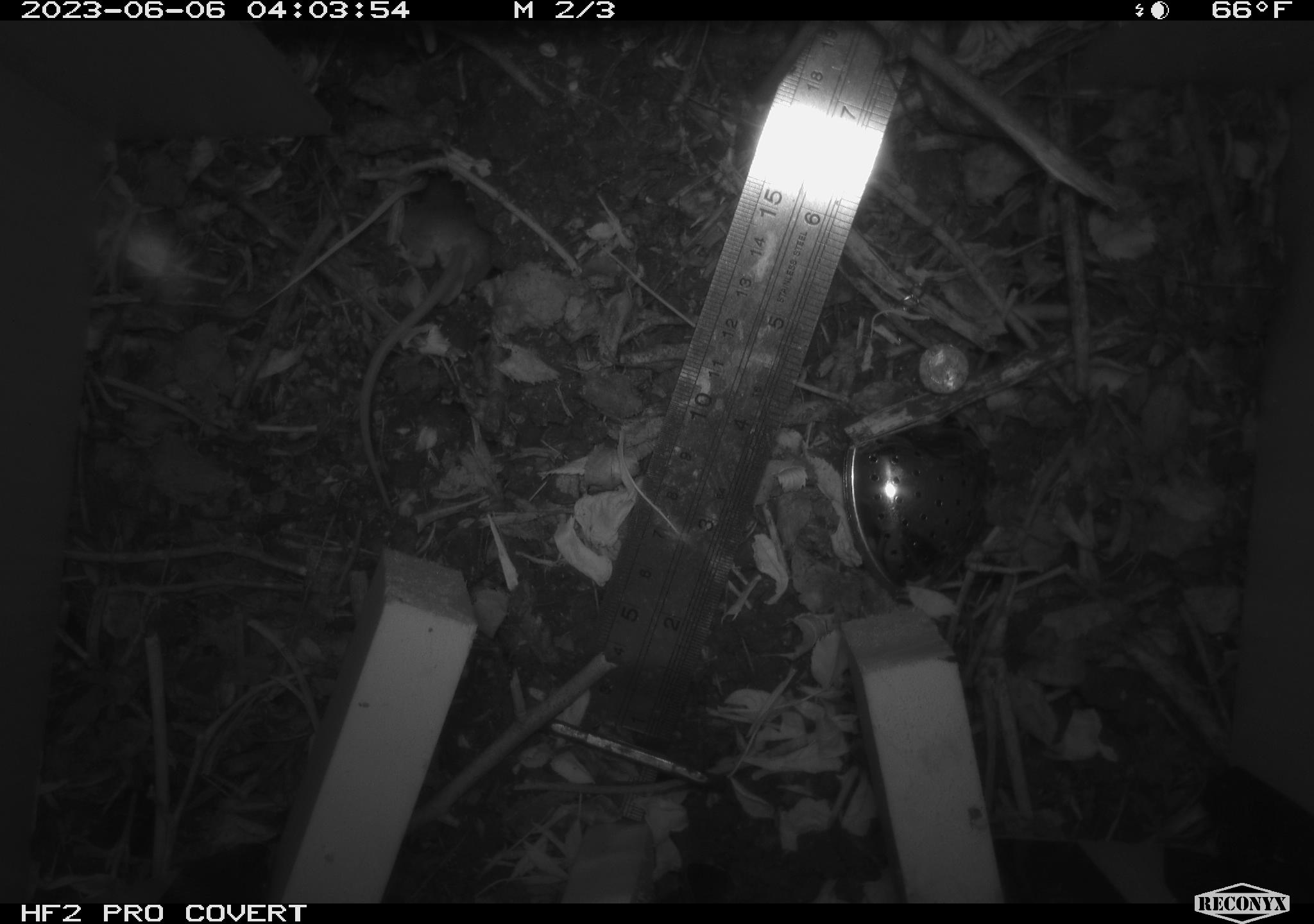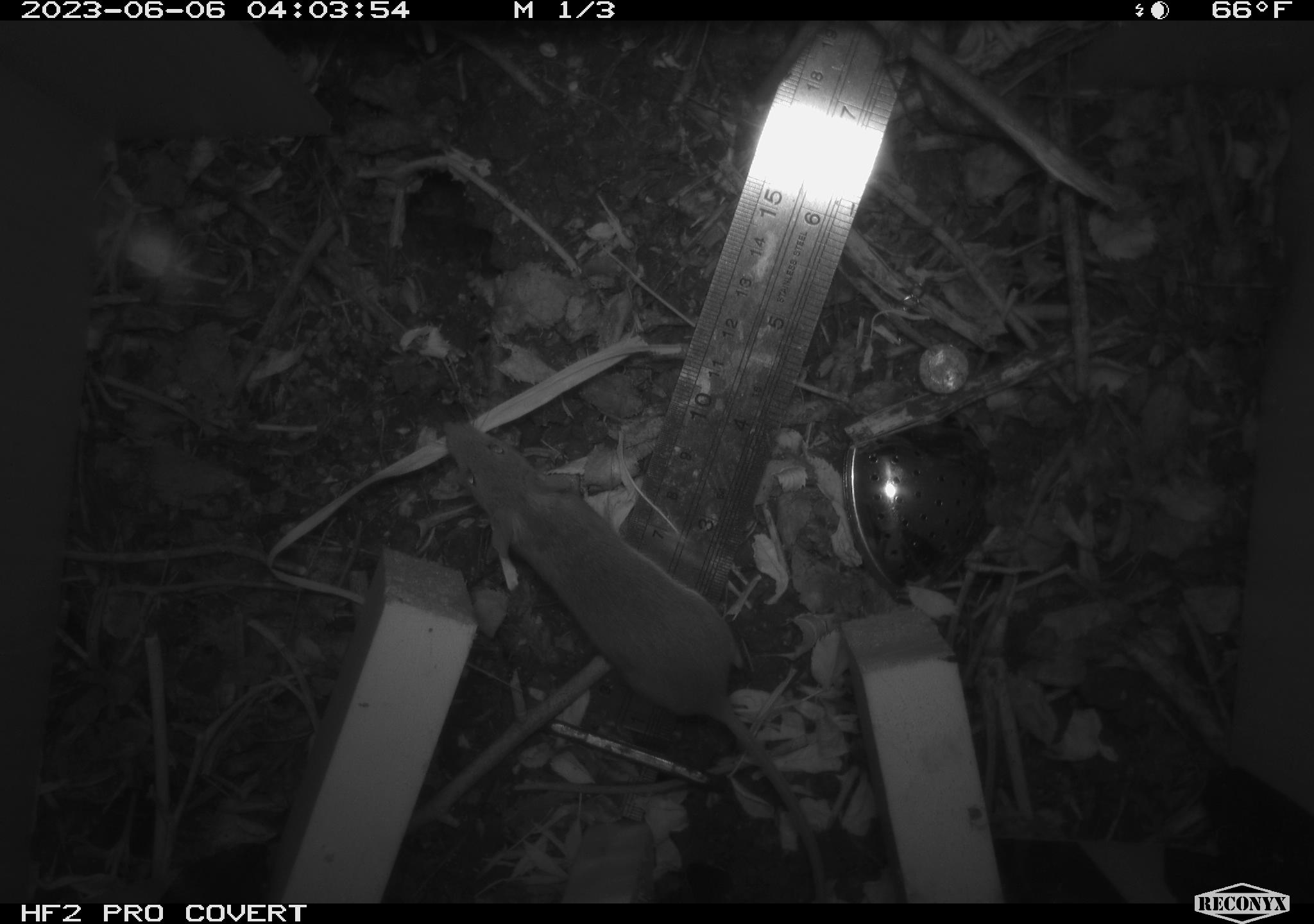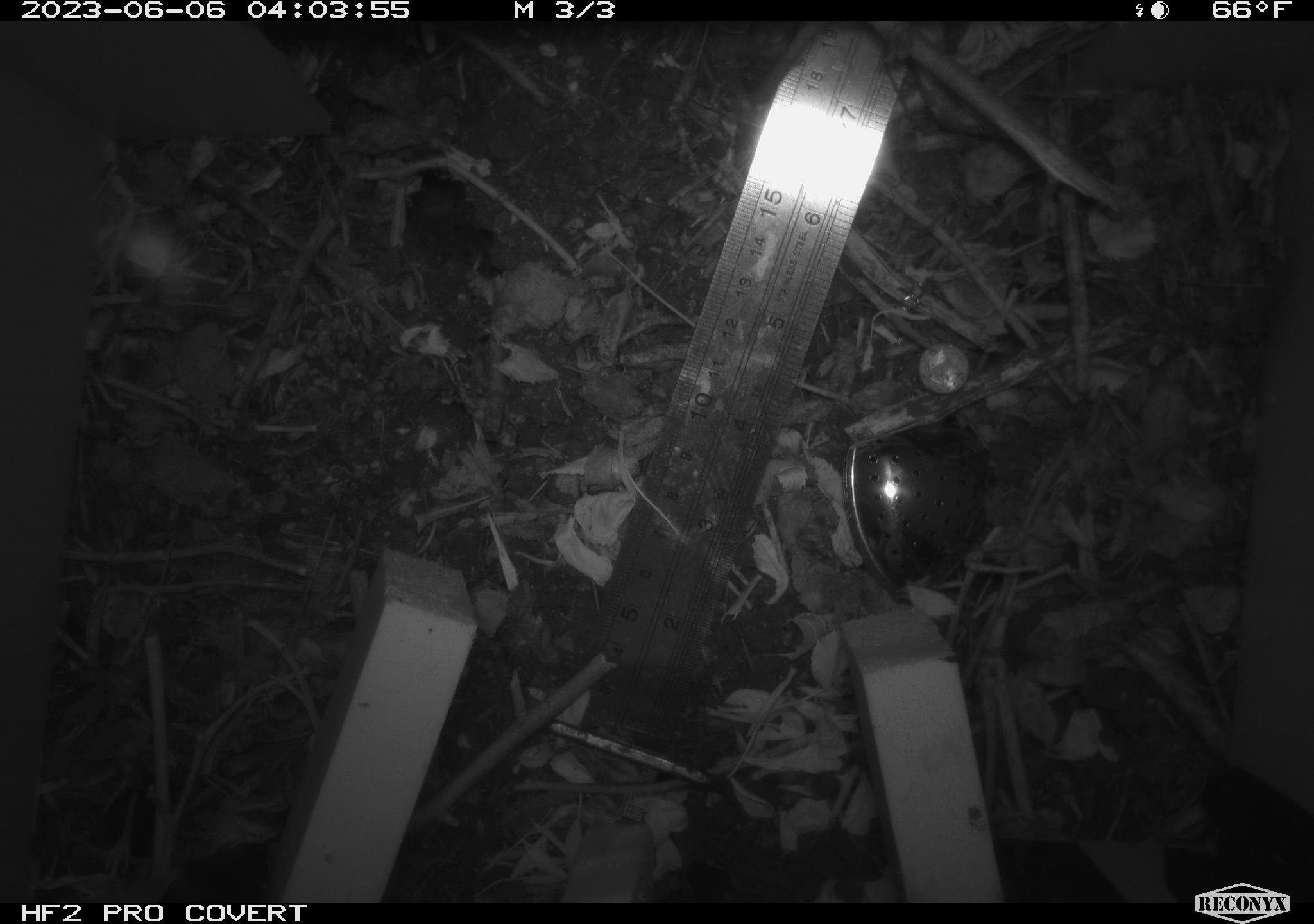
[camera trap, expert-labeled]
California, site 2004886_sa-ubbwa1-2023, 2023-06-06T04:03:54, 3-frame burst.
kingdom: Animalia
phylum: Chordata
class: Mammalia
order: Rodentia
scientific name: Rodentia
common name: rodent